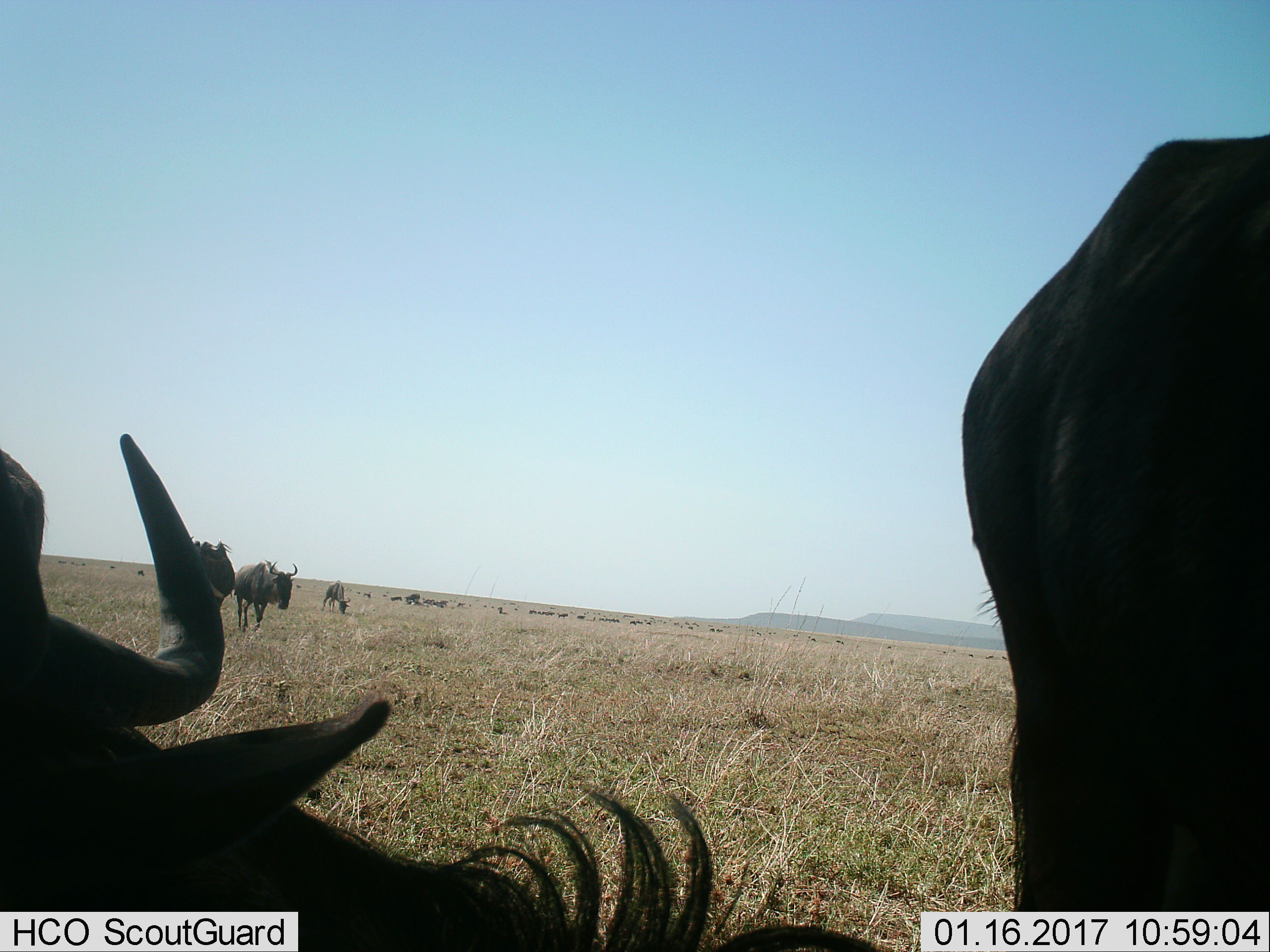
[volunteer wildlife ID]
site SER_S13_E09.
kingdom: Animalia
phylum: Chordata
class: Mammalia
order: Artiodactyla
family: Bovidae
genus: Connochaetes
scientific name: Connochaetes taurinus taurinus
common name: blue wildebeest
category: wildebeestblue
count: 11-50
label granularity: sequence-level